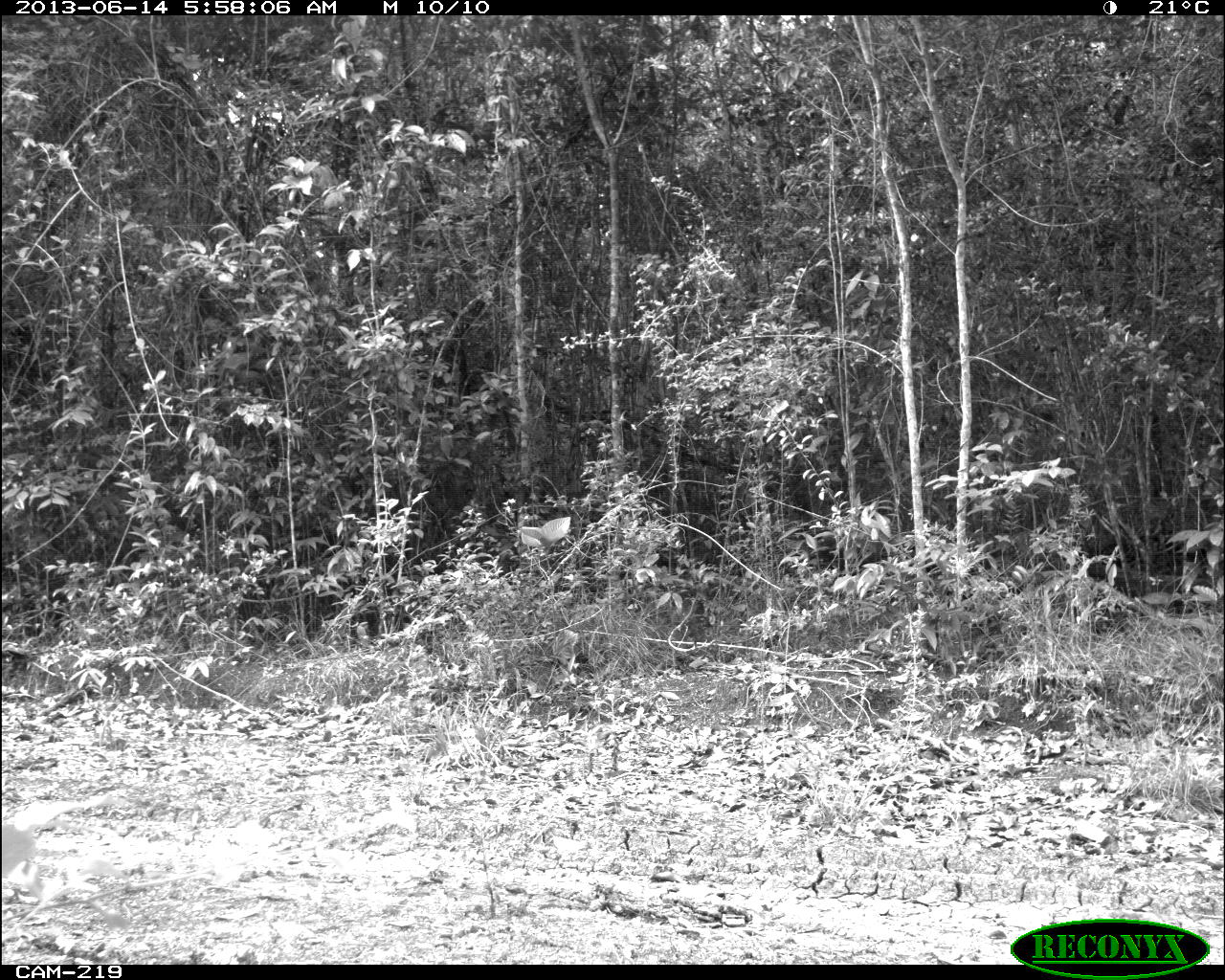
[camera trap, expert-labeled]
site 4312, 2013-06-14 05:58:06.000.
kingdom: Animalia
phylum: Chordata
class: Aves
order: Galliformes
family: Phasianidae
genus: Meleagris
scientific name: Meleagris ocellata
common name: ocellated turkey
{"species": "Meleagris ocellata (ocellated turkey)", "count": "1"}